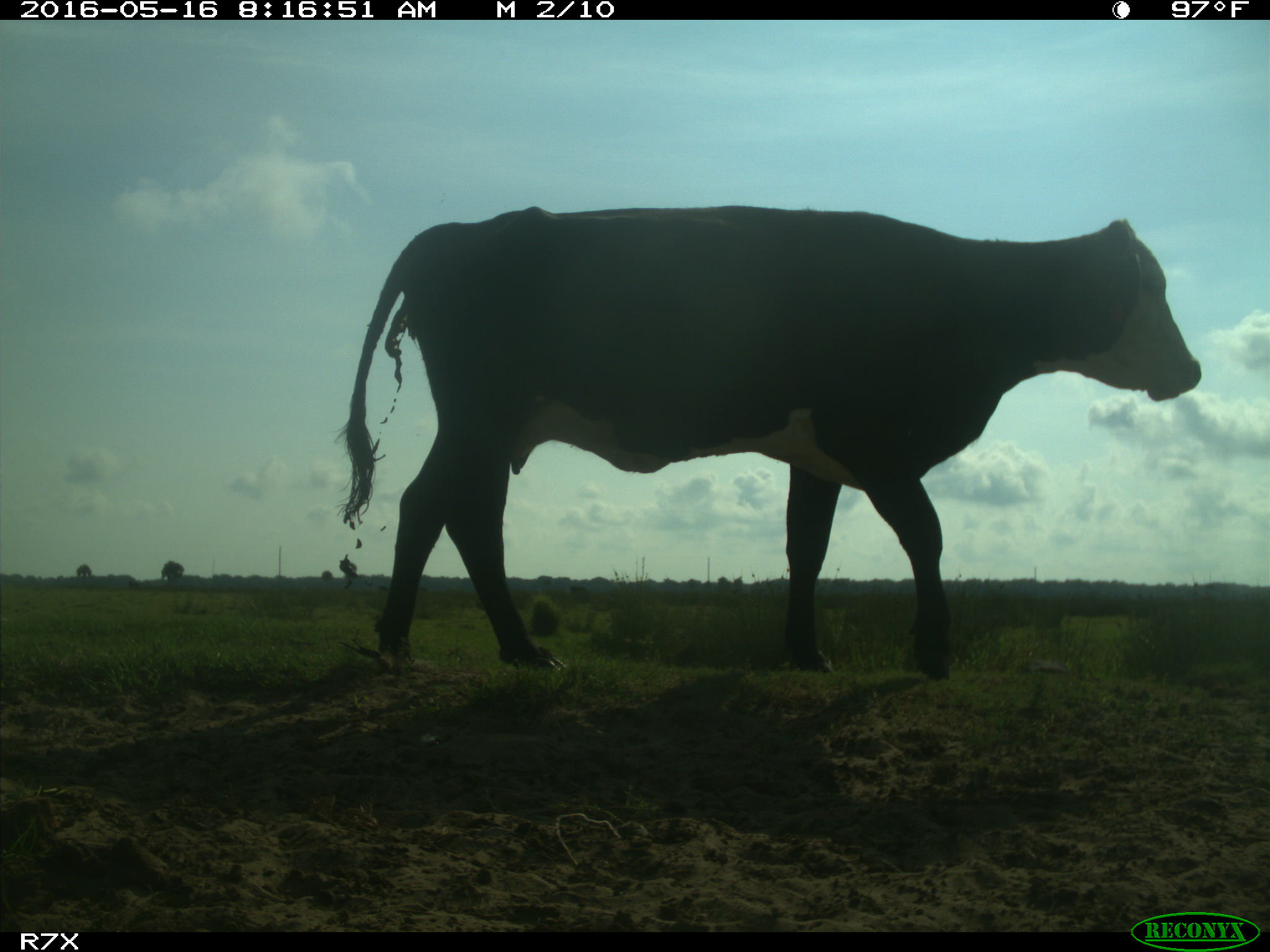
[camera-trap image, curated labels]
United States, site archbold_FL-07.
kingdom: Animalia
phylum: Chordata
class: Mammalia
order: Artiodactyla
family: Bovidae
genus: Bos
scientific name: Bos taurus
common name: domestic cow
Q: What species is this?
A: Bos taurus (domestic cow).